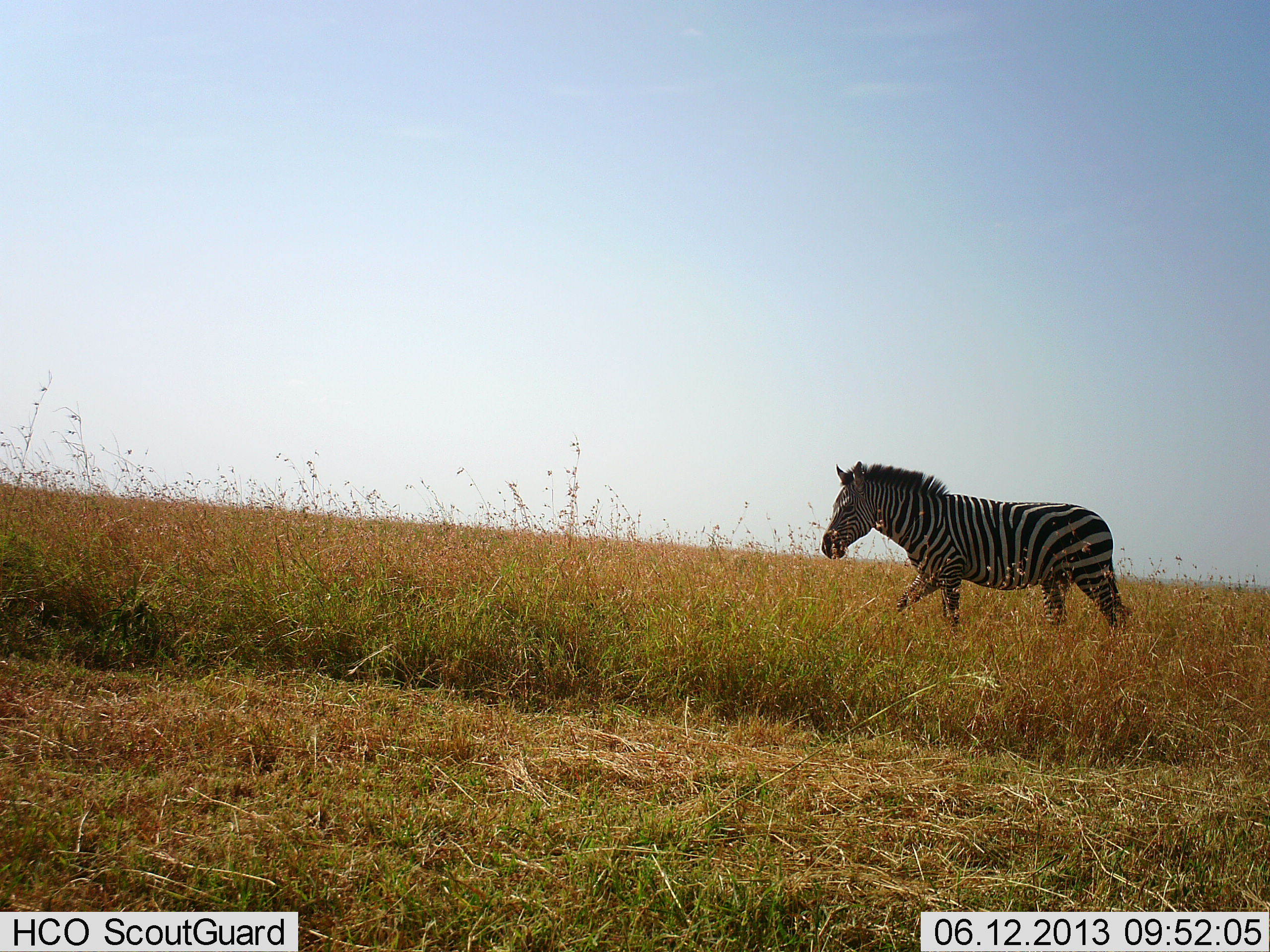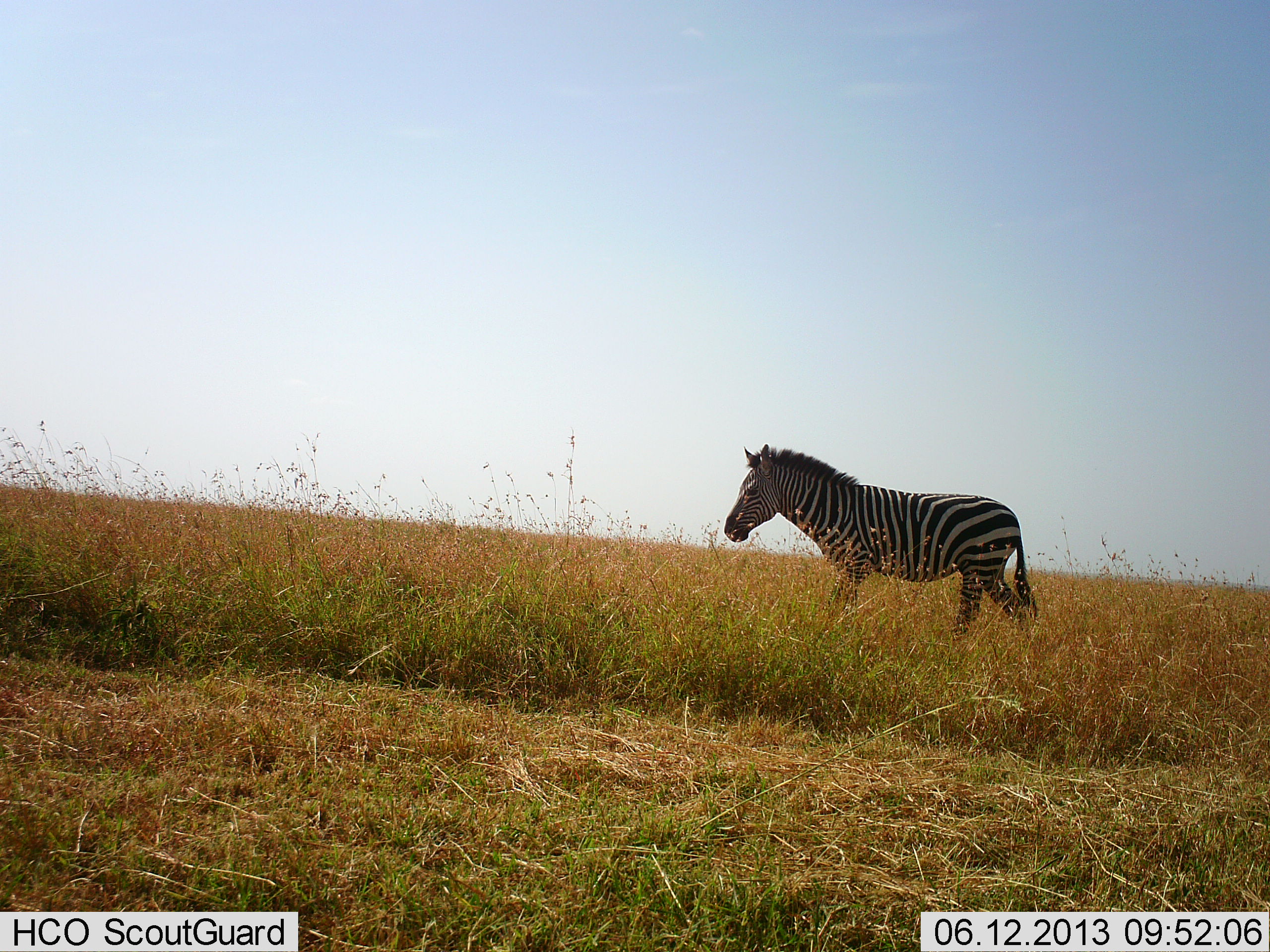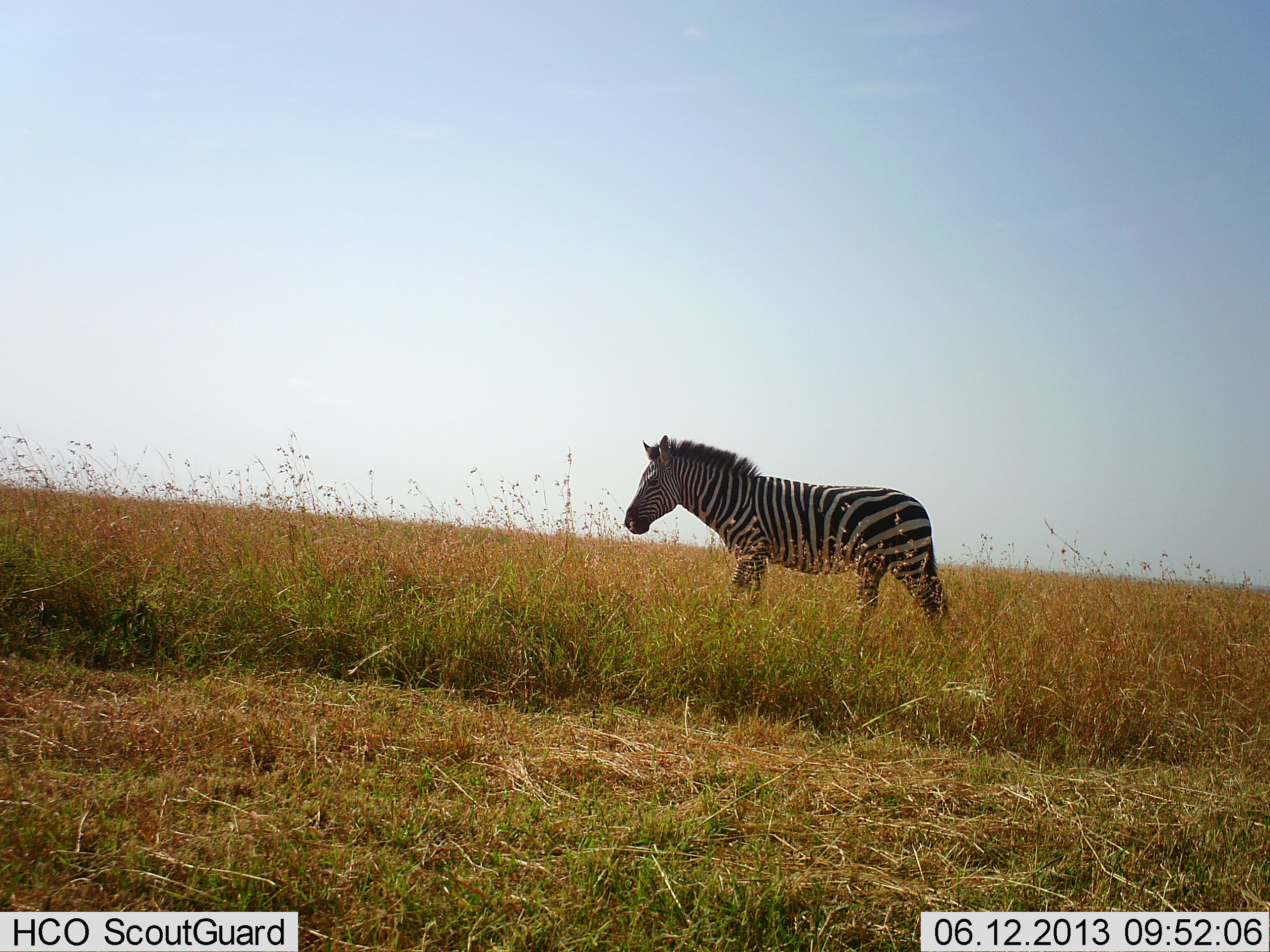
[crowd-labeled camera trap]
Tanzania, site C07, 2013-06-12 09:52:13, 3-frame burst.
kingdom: Animalia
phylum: Chordata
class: Mammalia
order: Perissodactyla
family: Equidae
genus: Equus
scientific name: Equus quagga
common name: plains zebra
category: zebra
Zebra (plains zebra) (Equus quagga), count 1. Behavior (volunteer vote fractions): standing 20%, resting 0%, moving 90%, interacting 0%. Young present (vote fraction): 0%. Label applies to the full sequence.